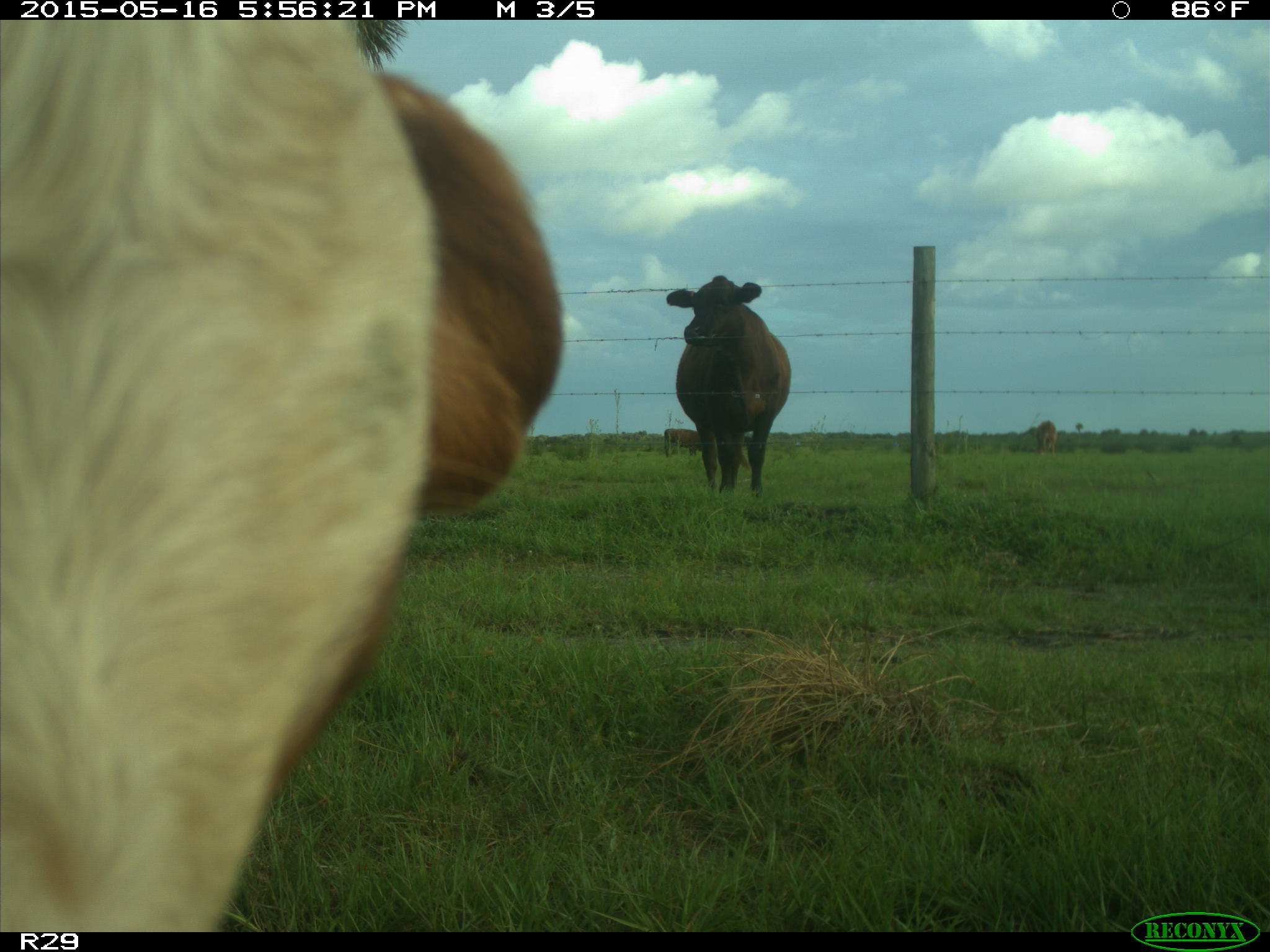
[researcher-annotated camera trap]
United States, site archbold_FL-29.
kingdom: Animalia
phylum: Chordata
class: Mammalia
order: Artiodactyla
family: Bovidae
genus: Bos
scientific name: Bos taurus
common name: domestic cow